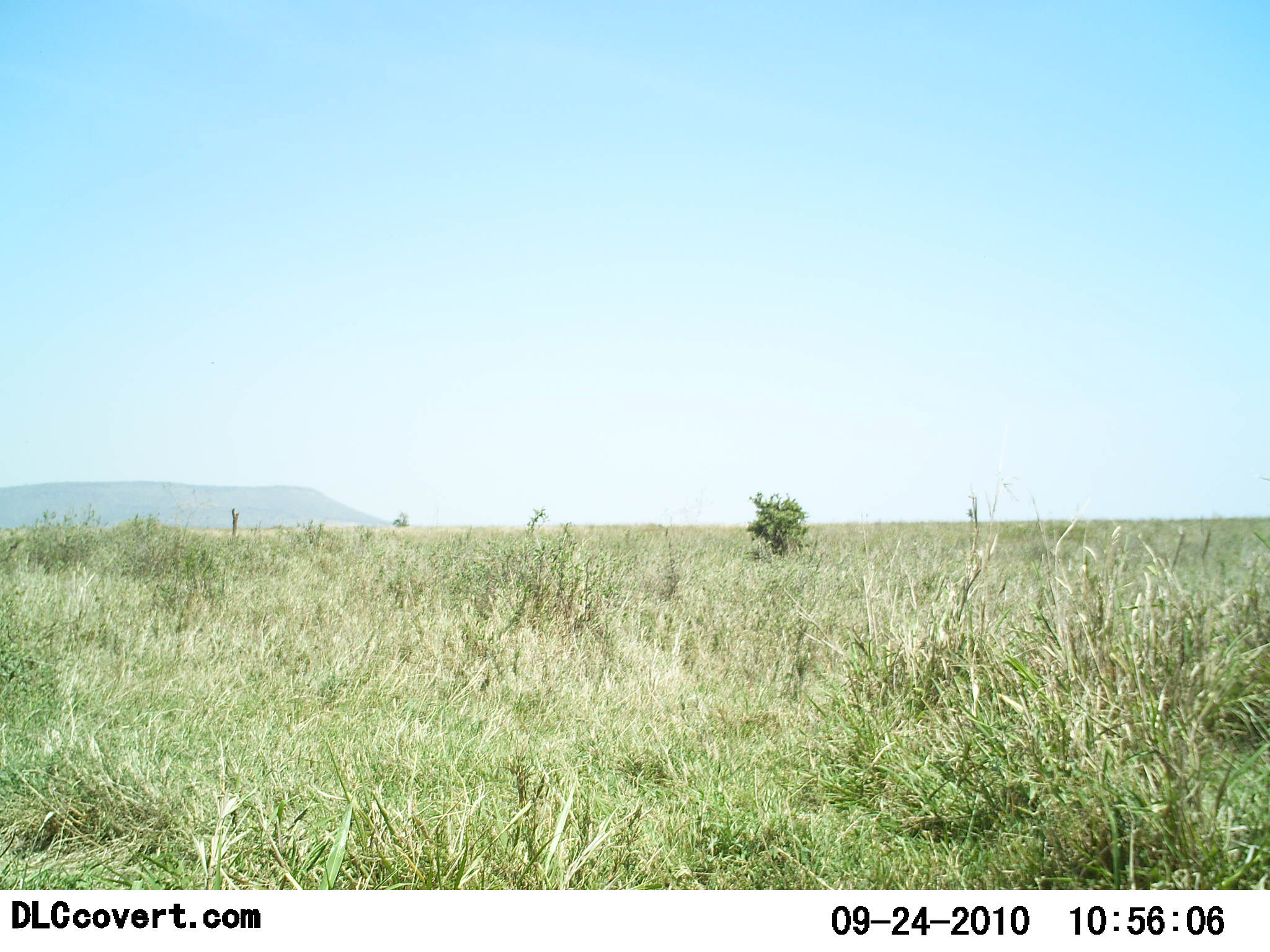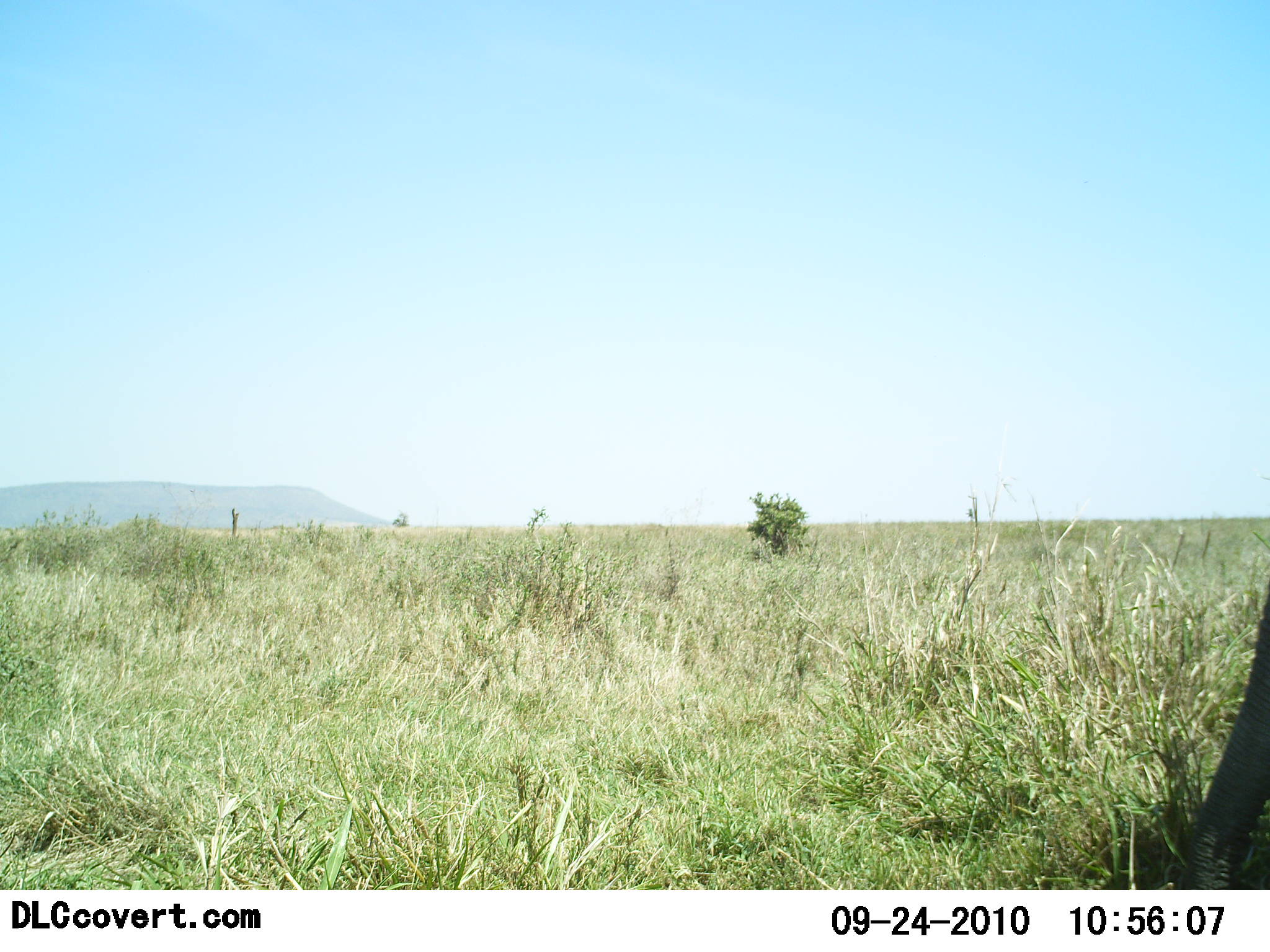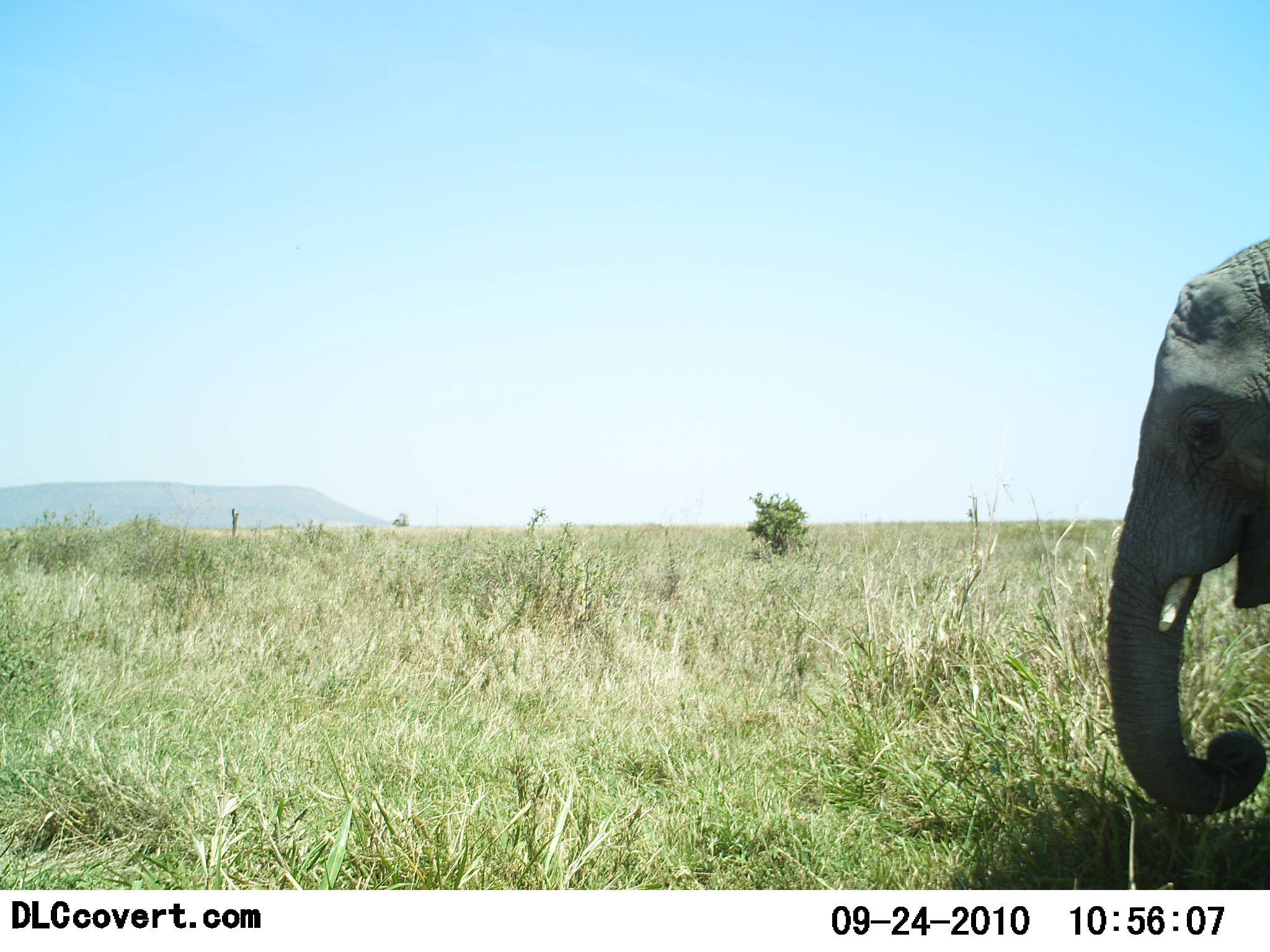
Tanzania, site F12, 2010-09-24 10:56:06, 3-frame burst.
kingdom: Animalia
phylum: Chordata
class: Mammalia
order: Proboscidea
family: Elephantidae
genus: Loxodonta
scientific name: Loxodonta africana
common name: african bush elephant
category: elephant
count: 1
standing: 17%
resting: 0%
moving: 75%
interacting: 0%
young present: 17%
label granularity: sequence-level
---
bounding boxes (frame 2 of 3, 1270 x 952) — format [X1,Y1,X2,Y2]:
animal: [1176,588,1270,891]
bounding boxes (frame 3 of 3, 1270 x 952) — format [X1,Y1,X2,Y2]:
animal: [1099,231,1270,818]